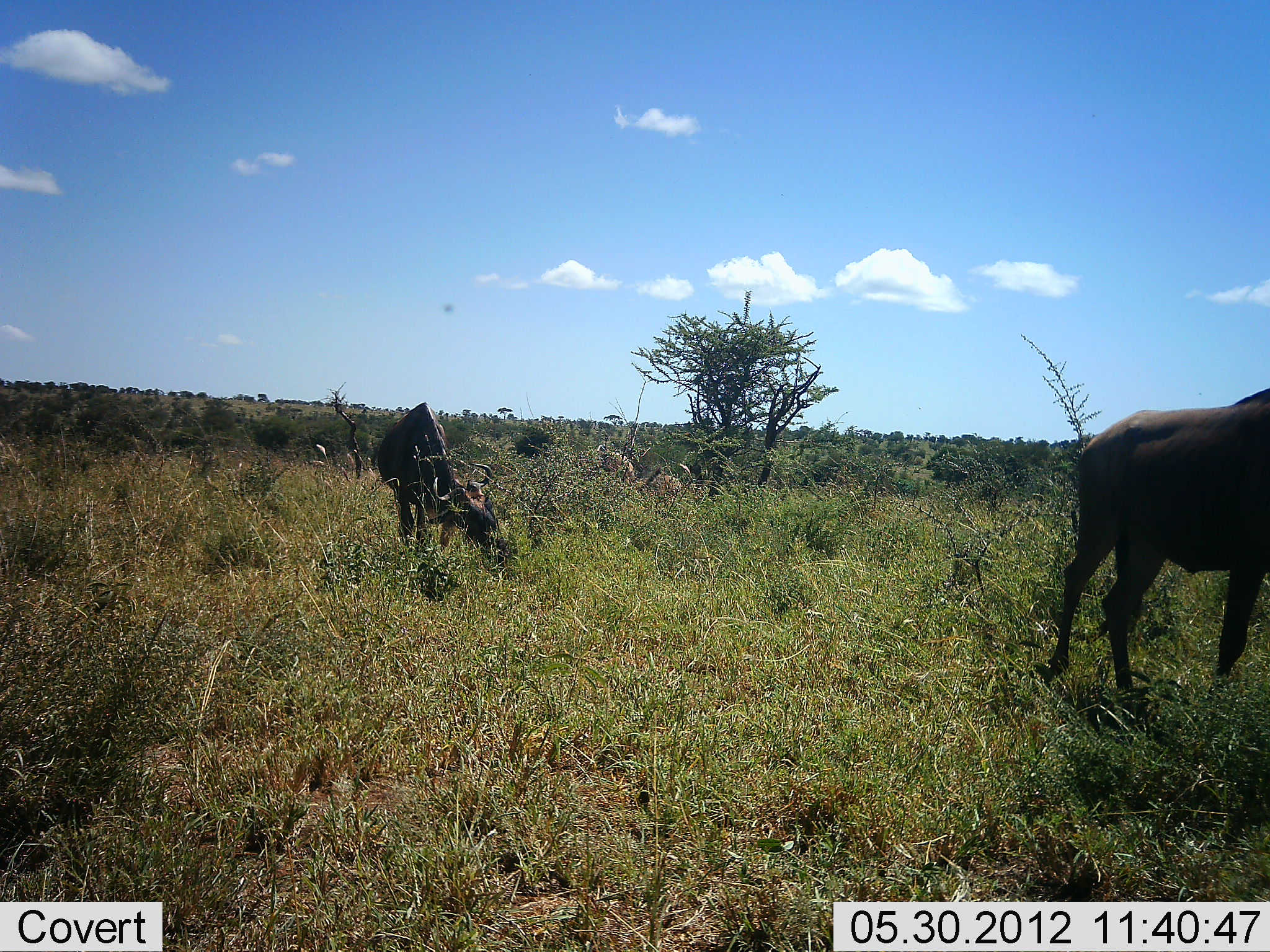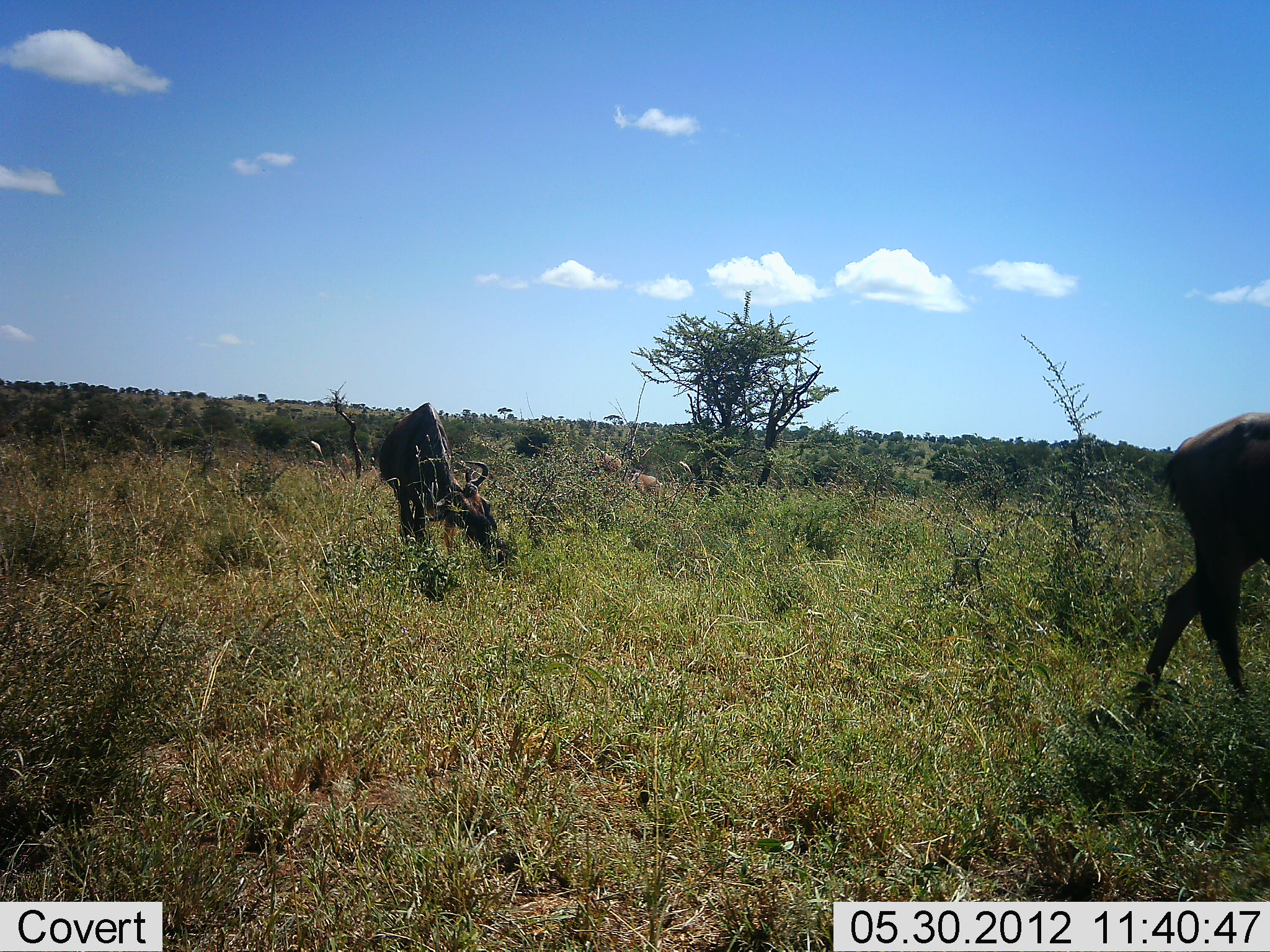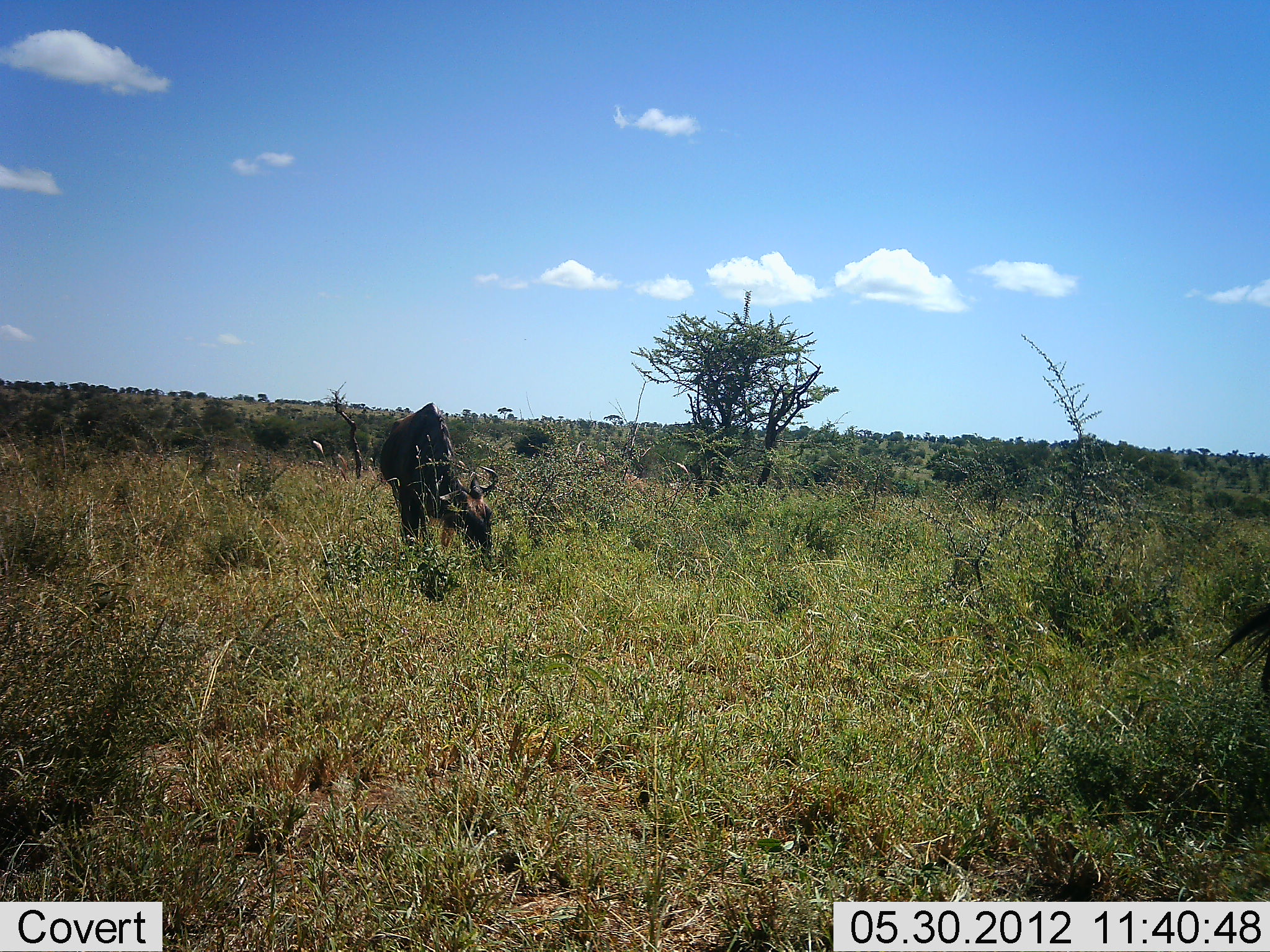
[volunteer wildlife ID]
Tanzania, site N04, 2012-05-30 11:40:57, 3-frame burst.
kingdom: Animalia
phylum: Chordata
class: Mammalia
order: Artiodactyla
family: Bovidae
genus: Connochaetes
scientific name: Connochaetes taurinus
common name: blue wildebeest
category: wildebeest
Wildebeest (blue wildebeest) (Connochaetes taurinus), count 2. Behavior (volunteer vote fractions): standing 18%, resting 0%, moving 73%, interacting 0%. Young present (vote fraction): 0%. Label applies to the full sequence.